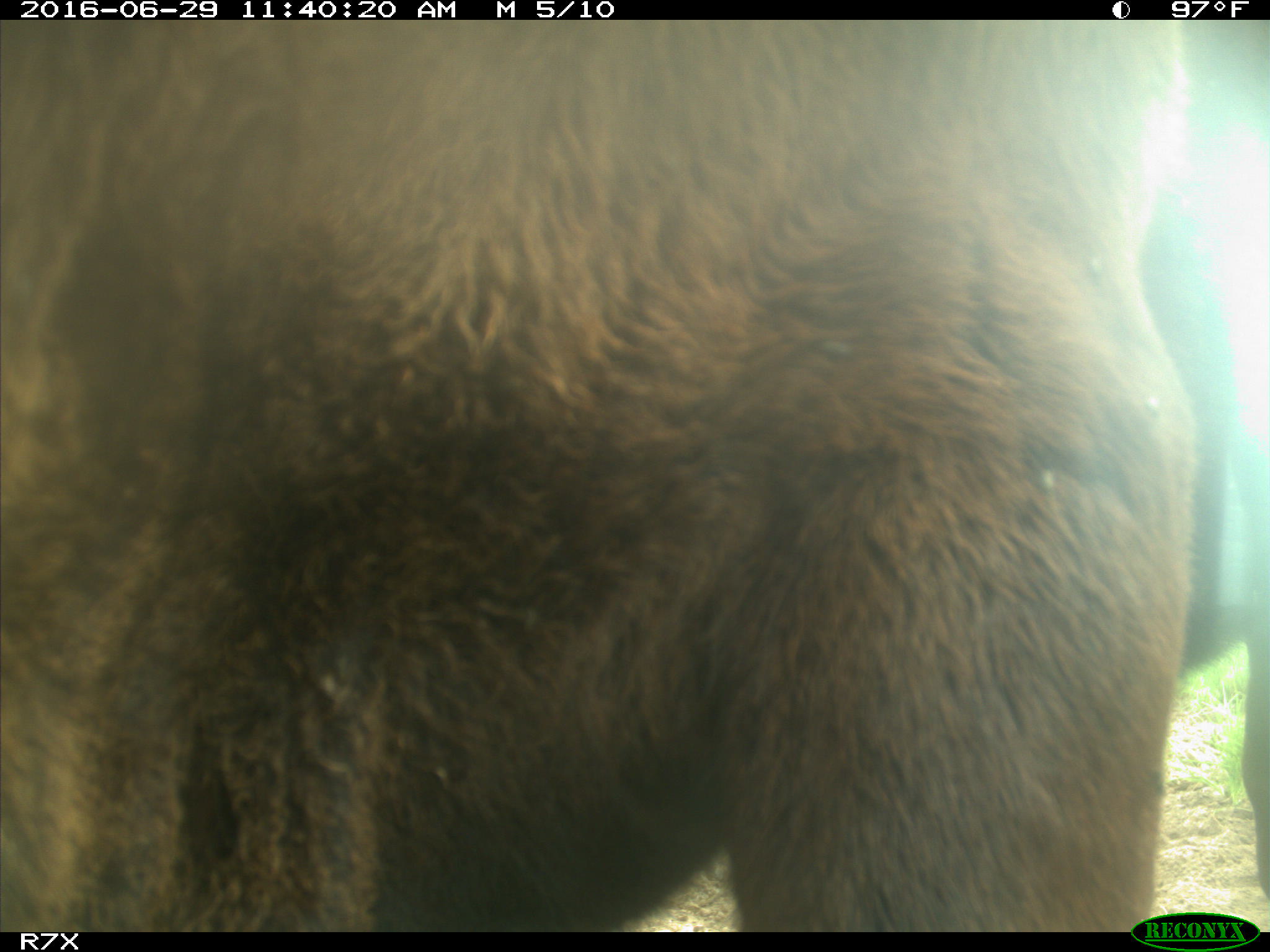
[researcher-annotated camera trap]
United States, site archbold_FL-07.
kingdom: Animalia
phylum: Chordata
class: Mammalia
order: Artiodactyla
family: Bovidae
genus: Bos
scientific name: Bos taurus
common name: domestic cow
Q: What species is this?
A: Bos taurus (domestic cow).